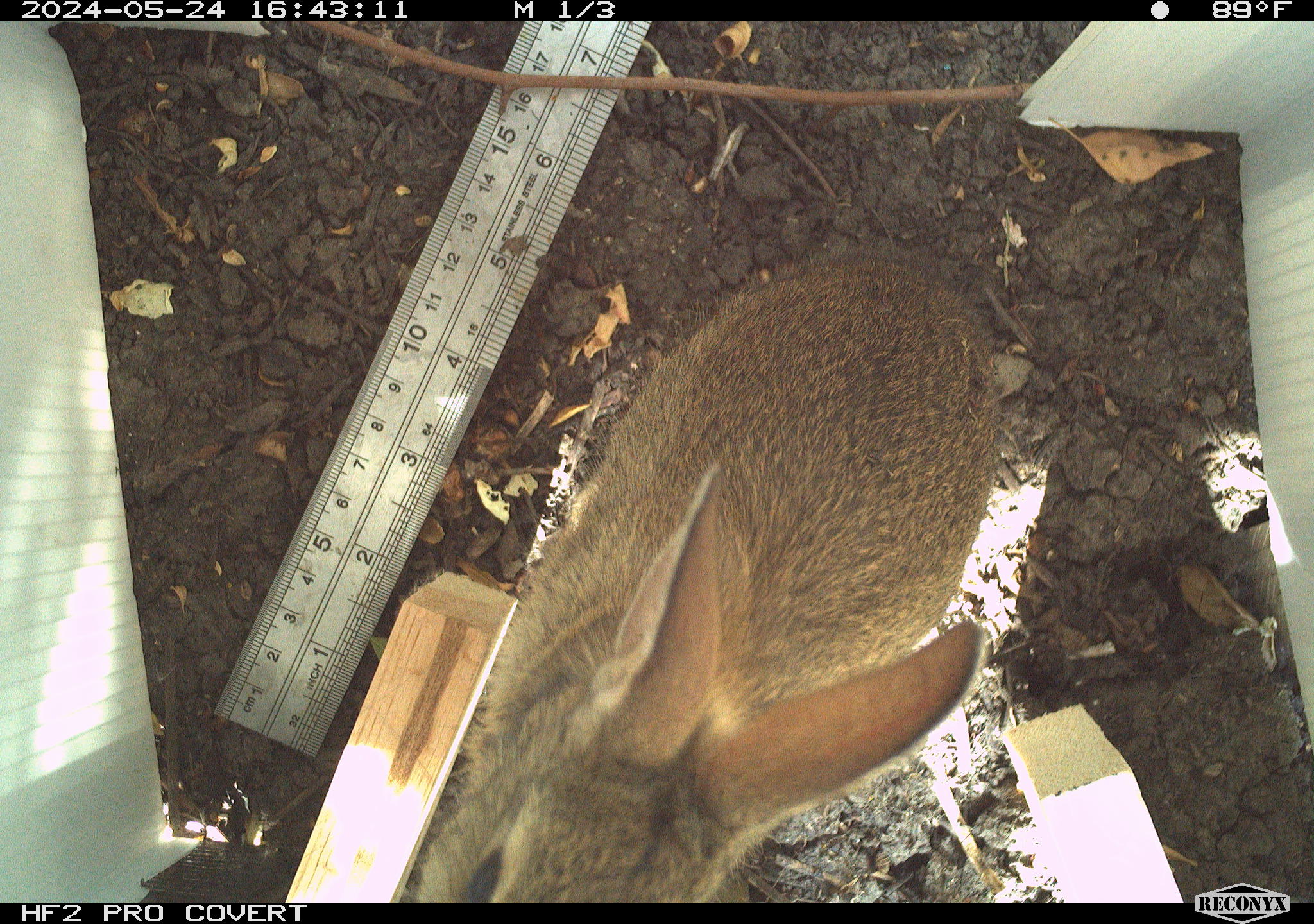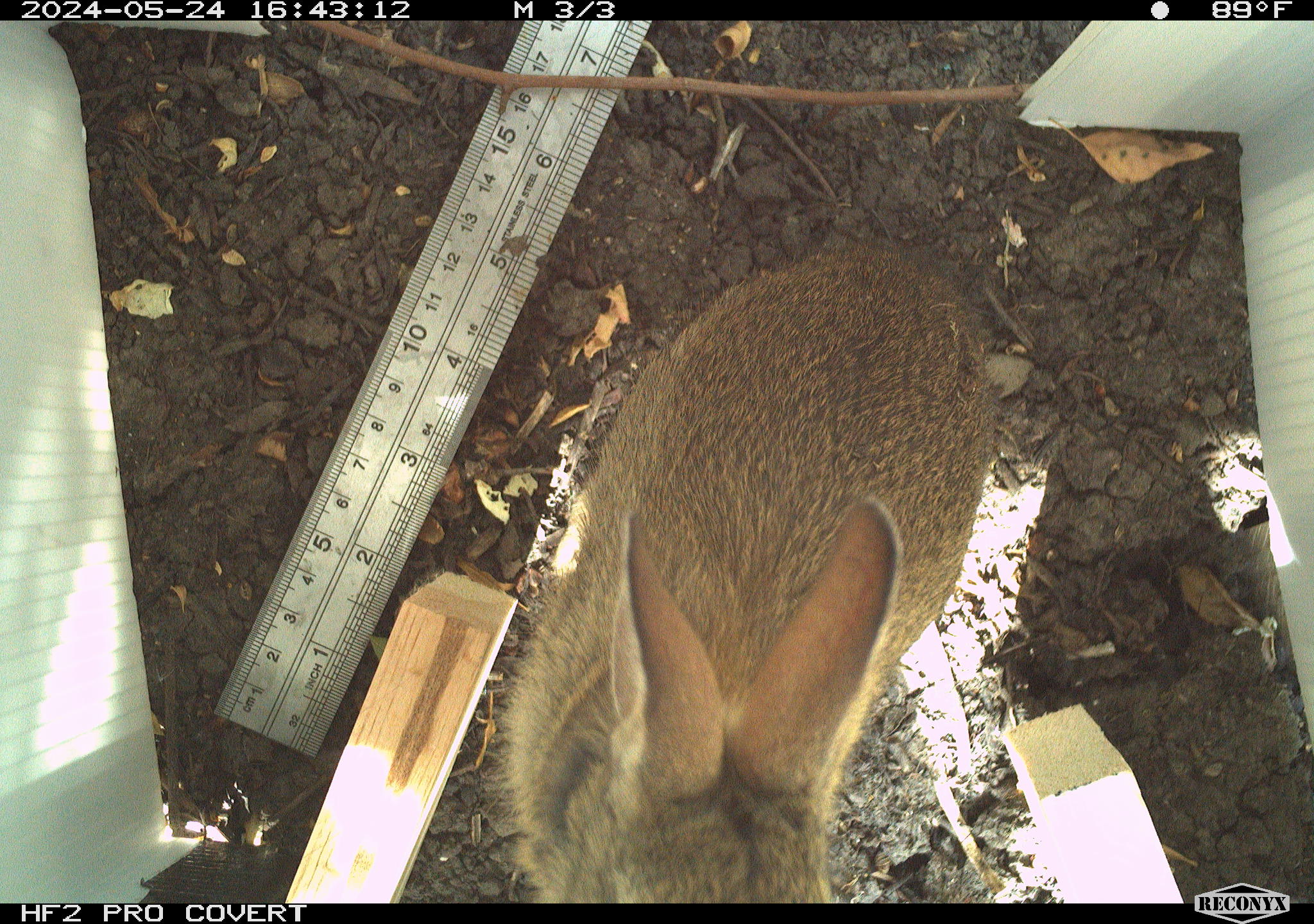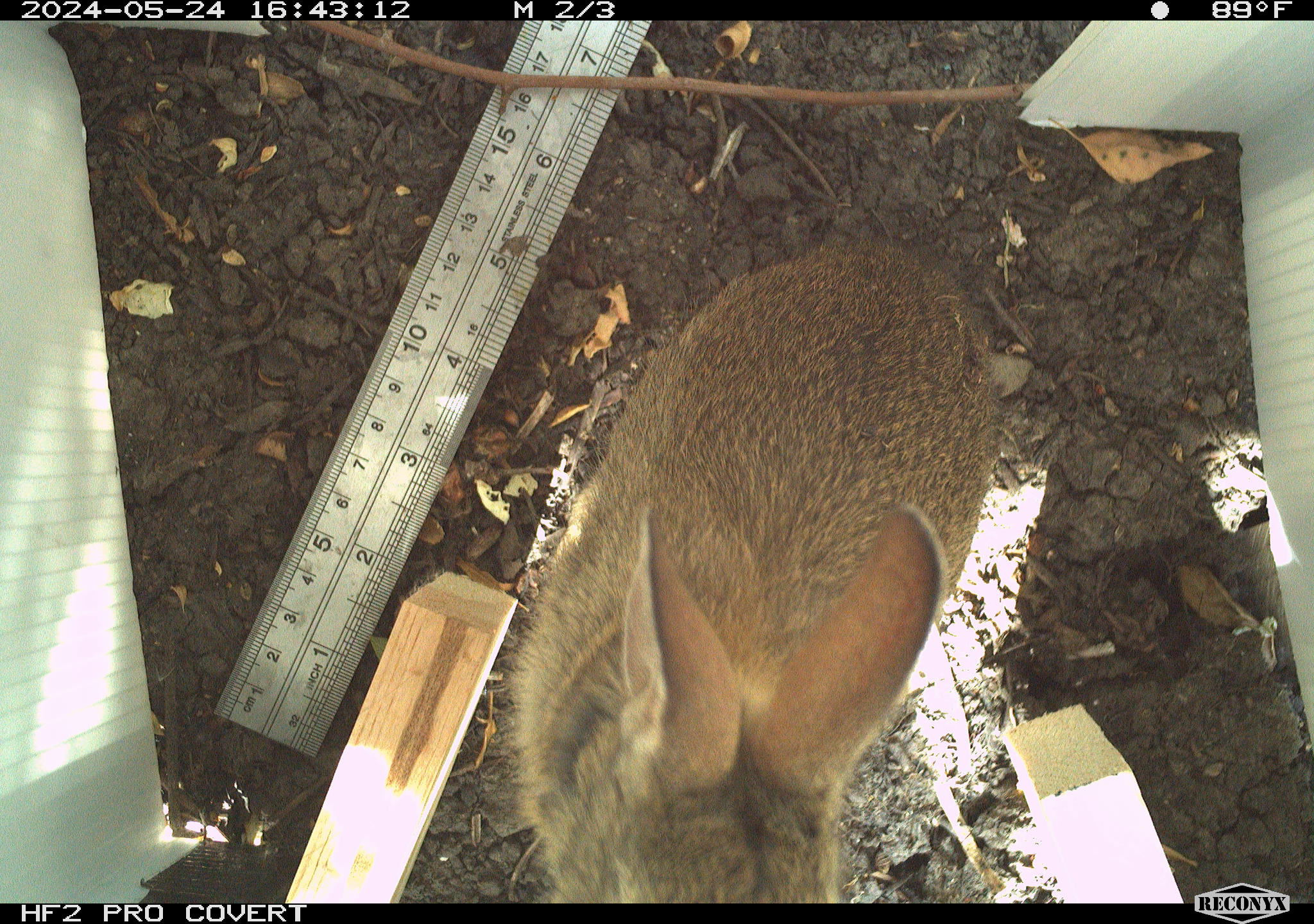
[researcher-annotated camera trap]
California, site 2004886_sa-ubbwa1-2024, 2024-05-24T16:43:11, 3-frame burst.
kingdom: Animalia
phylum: Chordata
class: Mammalia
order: Lagomorpha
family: Leporidae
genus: Sylvilagus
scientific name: Sylvilagus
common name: cottontail rabbits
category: sylvilagus species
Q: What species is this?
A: Sylvilagus species (cottontail rabbits) (Sylvilagus).